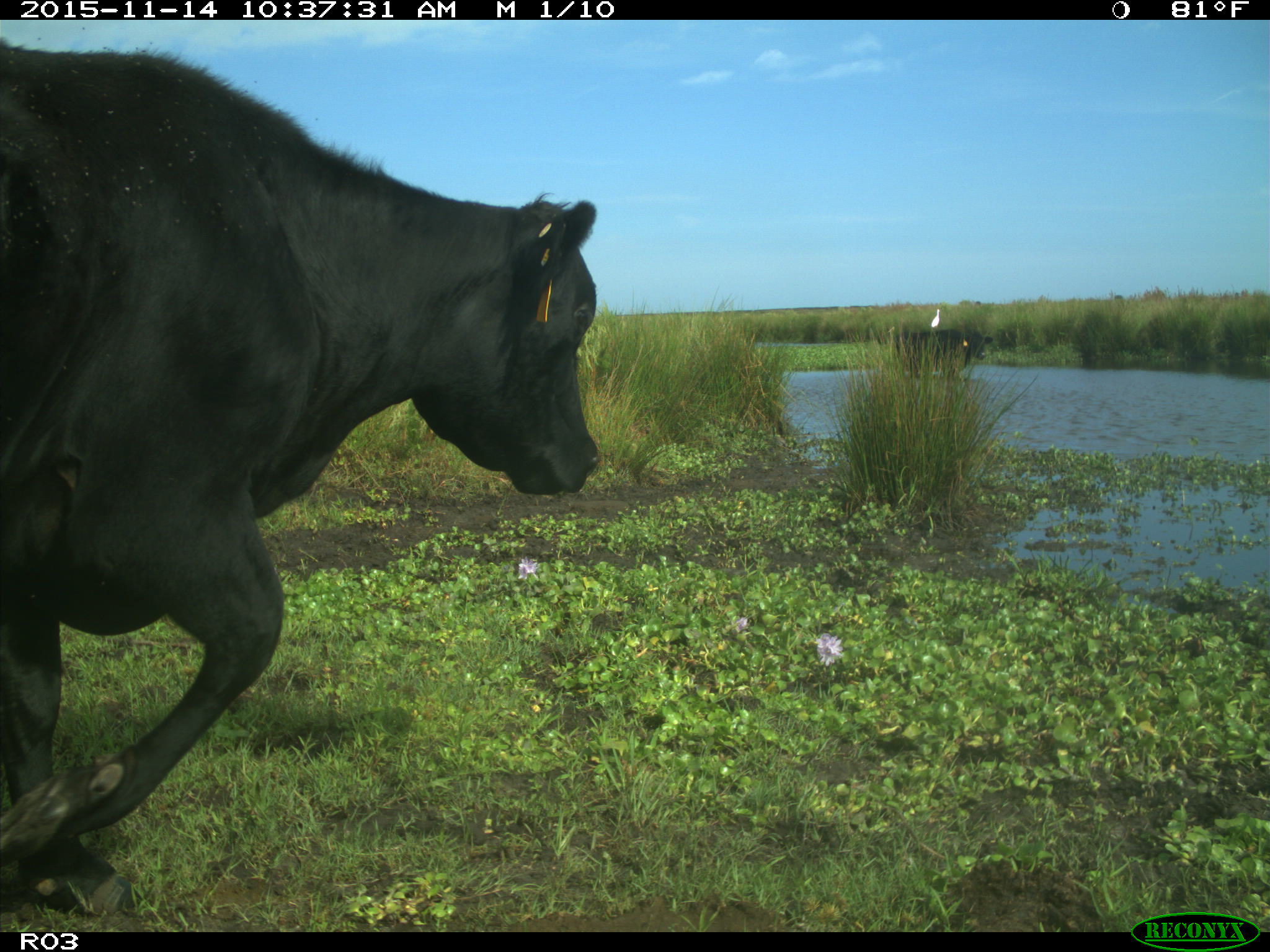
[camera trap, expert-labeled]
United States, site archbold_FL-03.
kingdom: Animalia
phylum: Chordata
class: Mammalia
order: Artiodactyla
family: Bovidae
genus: Bos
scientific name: Bos taurus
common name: domestic cow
Bos taurus (domestic cow).